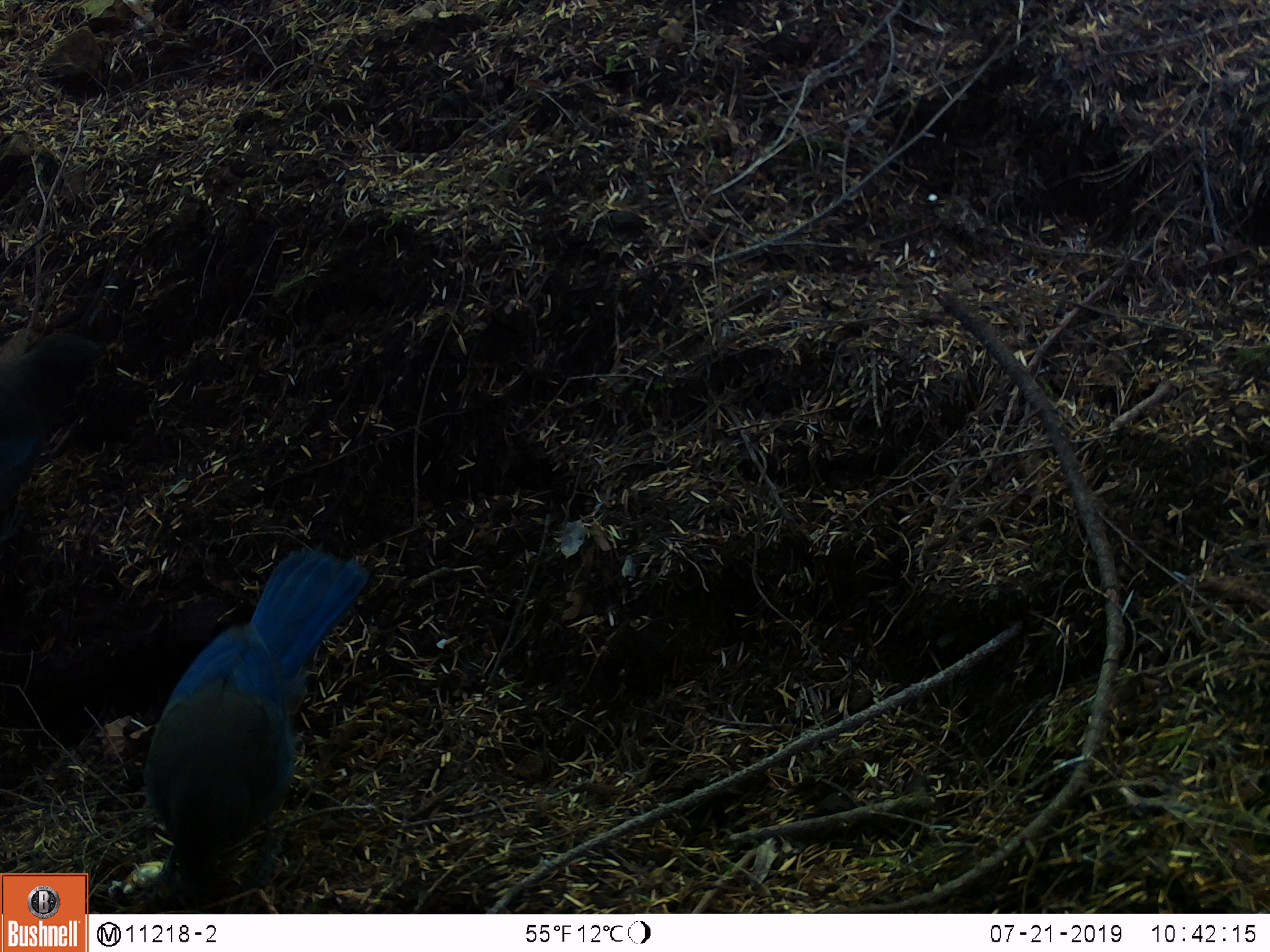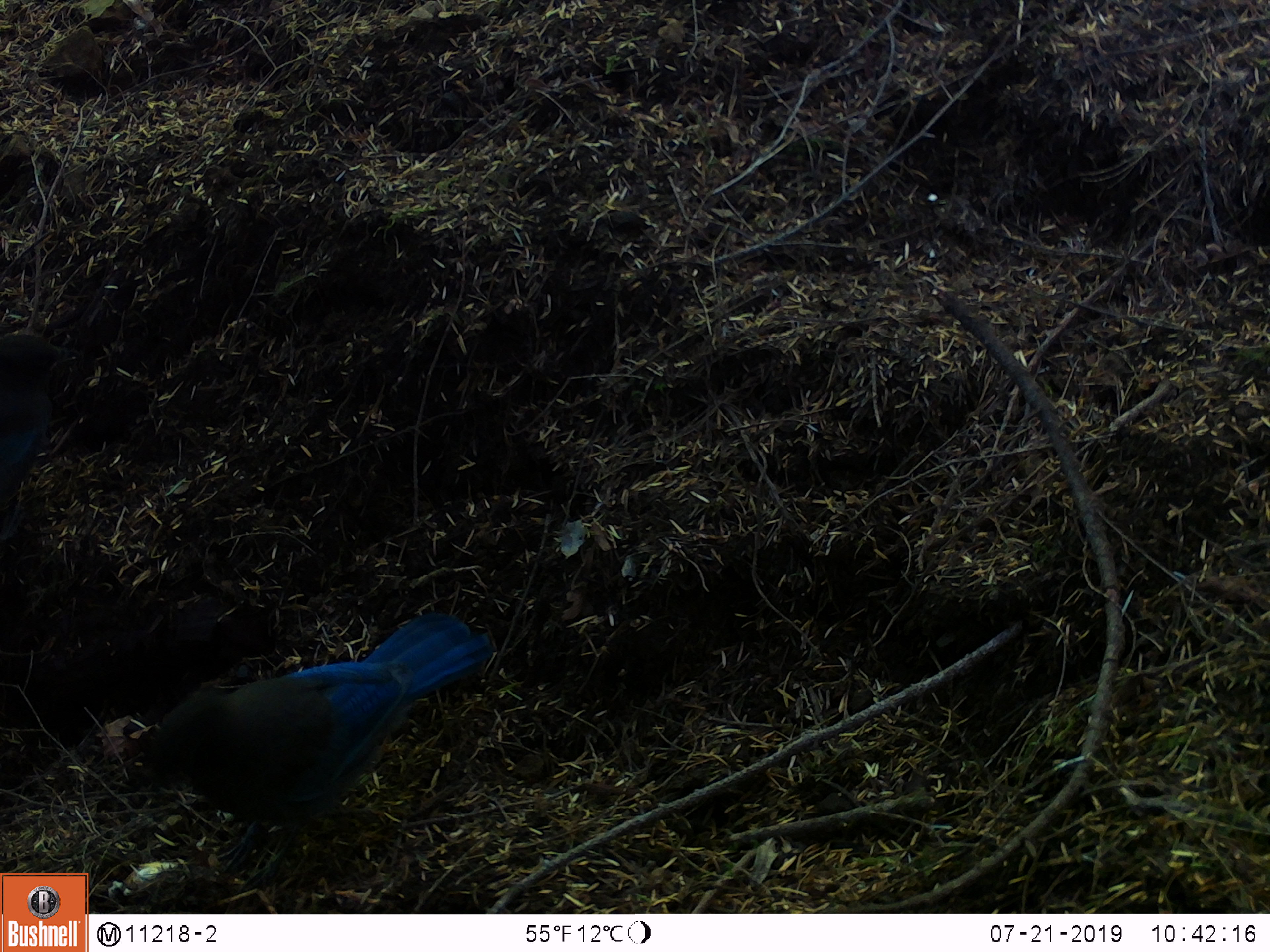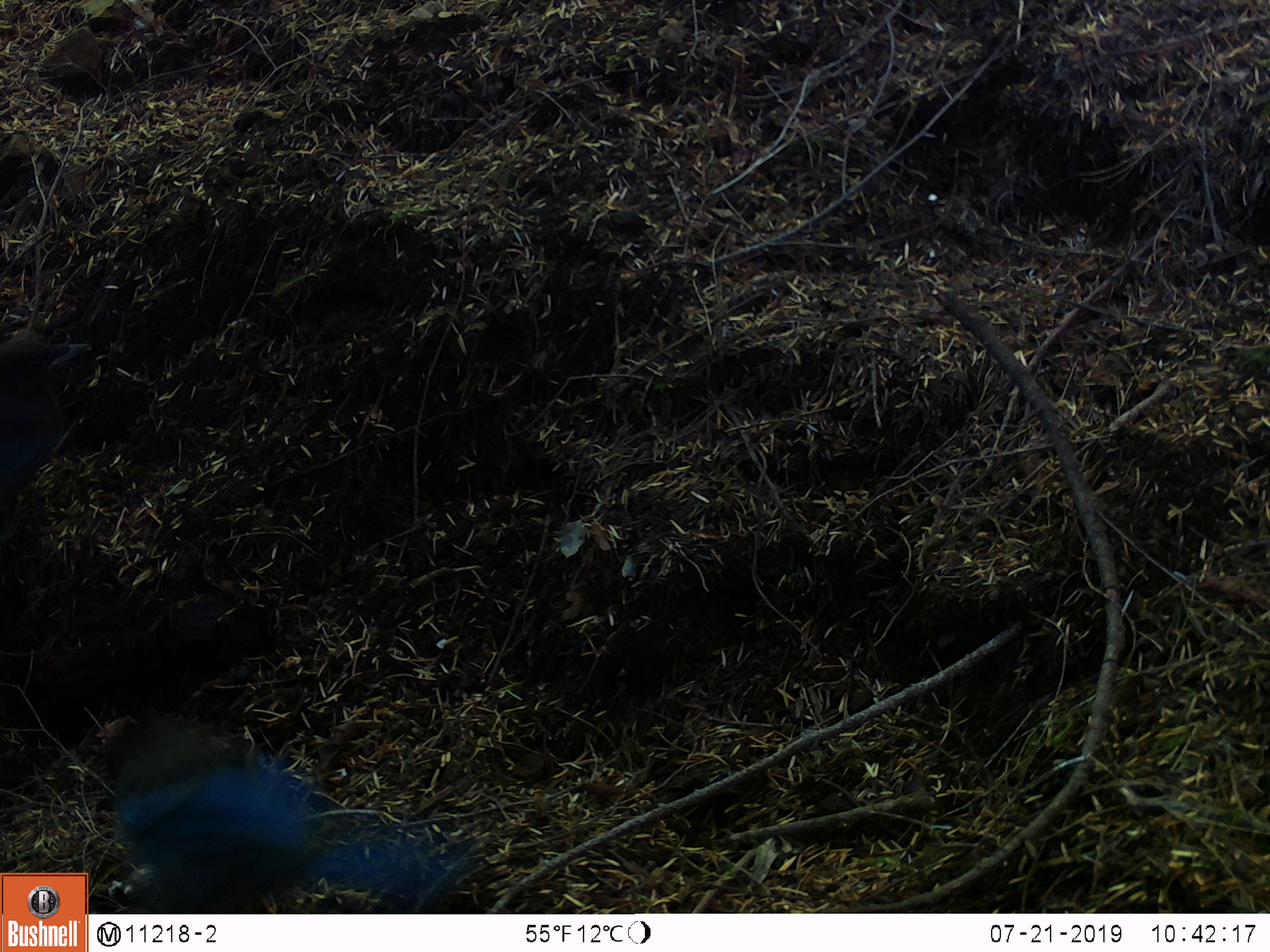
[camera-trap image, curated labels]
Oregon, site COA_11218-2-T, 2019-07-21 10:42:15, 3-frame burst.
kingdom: Animalia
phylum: Chordata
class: Aves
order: Passeriformes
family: Corvidae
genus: Cyanocitta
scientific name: Cyanocitta stelleri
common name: steller's jay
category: stellers jay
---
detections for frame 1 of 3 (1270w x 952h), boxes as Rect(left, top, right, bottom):
stellers jay: Rect(141, 542, 374, 900)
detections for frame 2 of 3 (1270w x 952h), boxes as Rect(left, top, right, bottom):
stellers jay: Rect(134, 611, 488, 873)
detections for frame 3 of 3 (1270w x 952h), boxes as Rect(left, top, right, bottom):
stellers jay: Rect(104, 717, 469, 905)